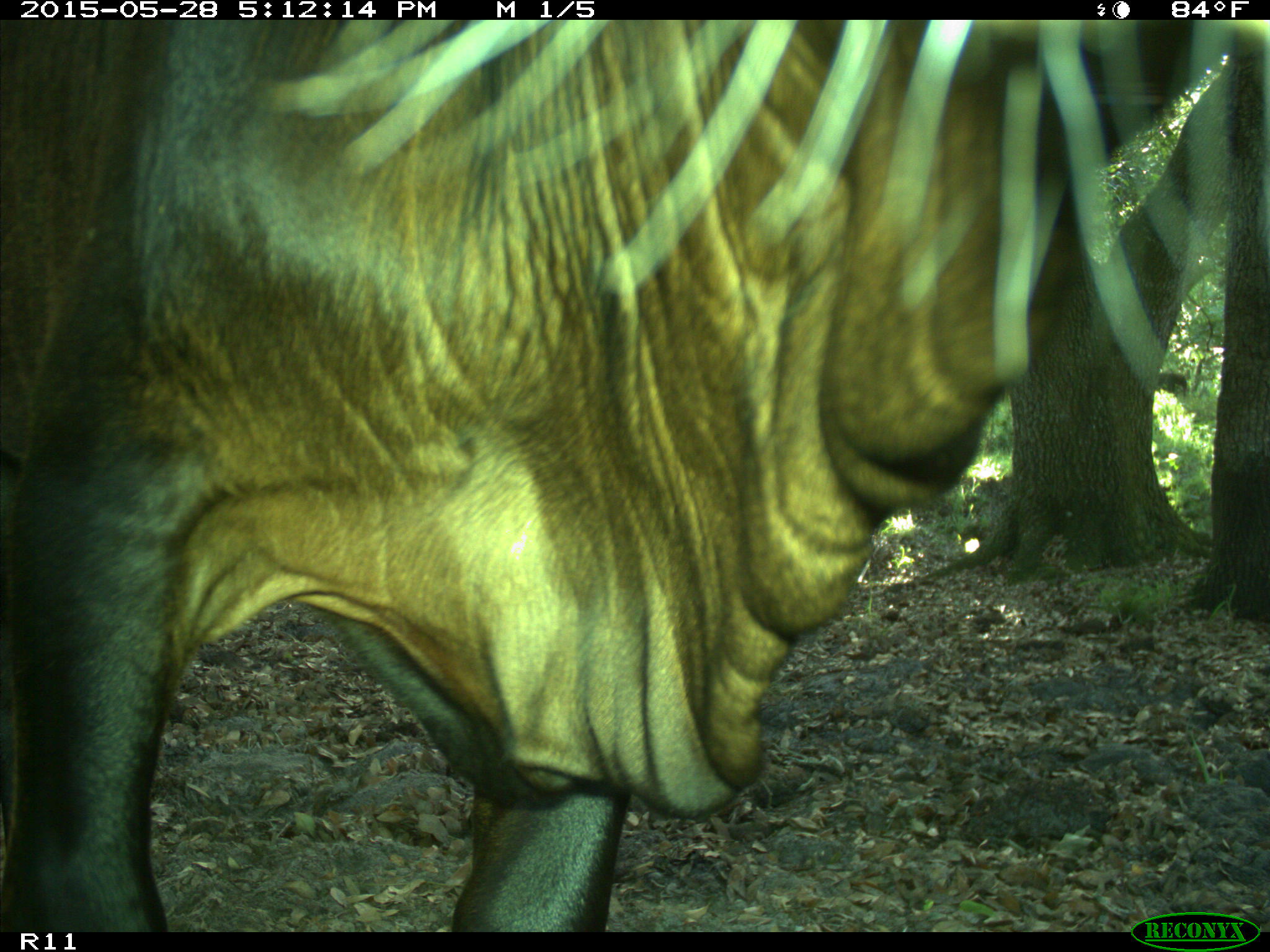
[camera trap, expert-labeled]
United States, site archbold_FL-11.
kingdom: Animalia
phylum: Chordata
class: Mammalia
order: Artiodactyla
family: Bovidae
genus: Bos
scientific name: Bos taurus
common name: domestic cow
Bos taurus (domestic cow).